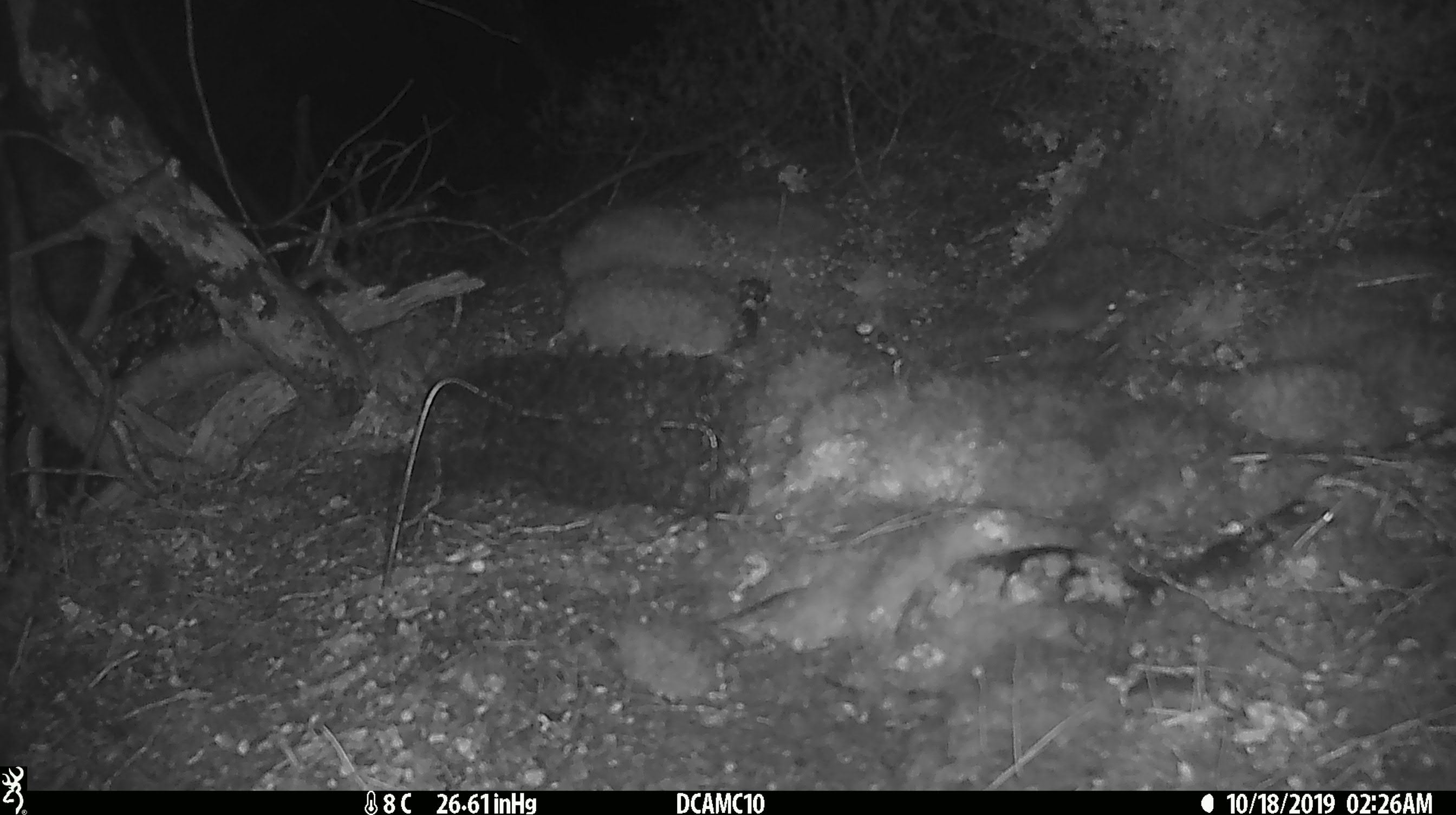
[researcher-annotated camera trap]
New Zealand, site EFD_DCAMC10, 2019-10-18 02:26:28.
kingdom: Animalia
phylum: Chordata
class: Mammalia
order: Rodentia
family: Muridae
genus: Mus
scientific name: Mus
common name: mouse